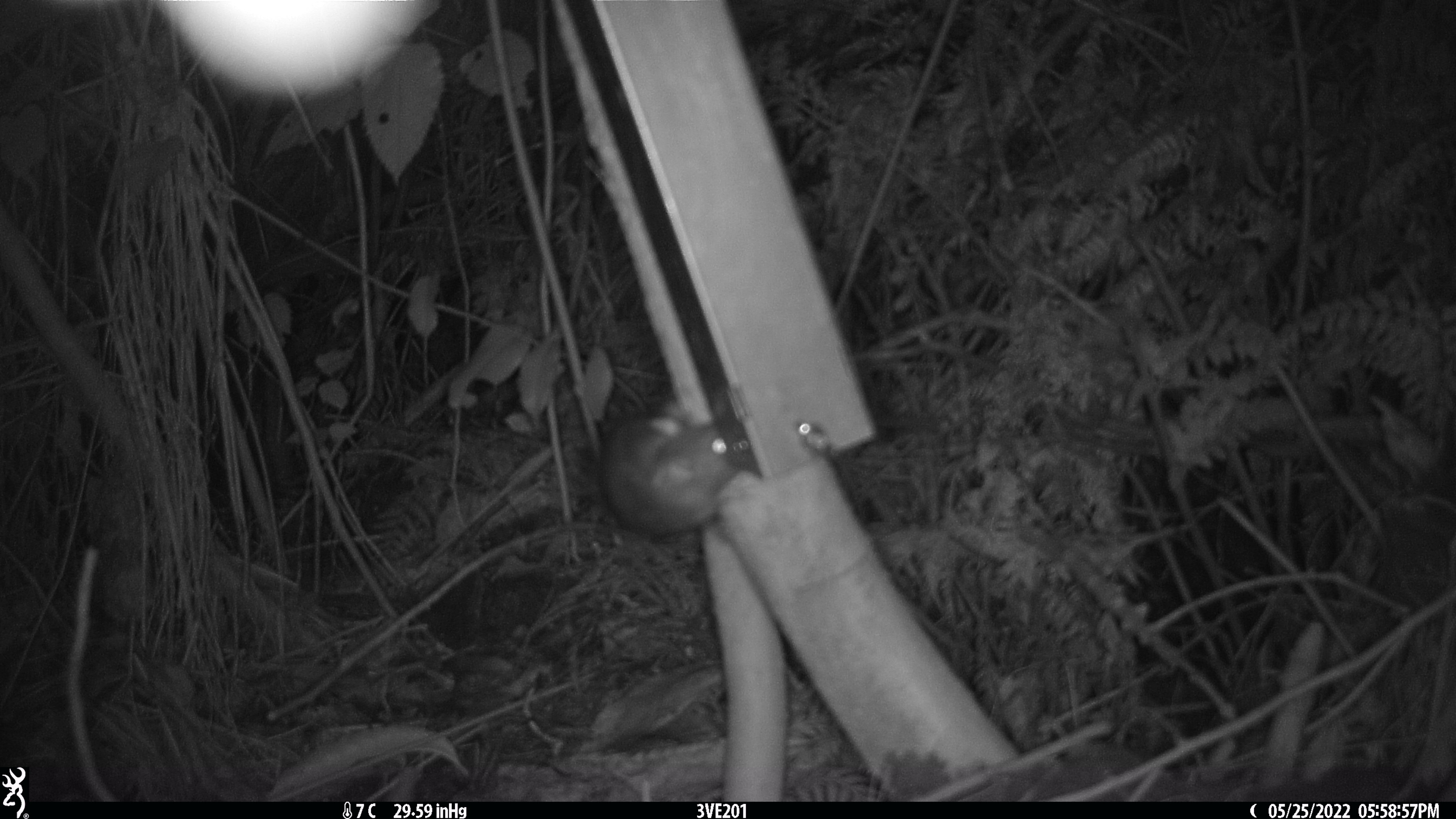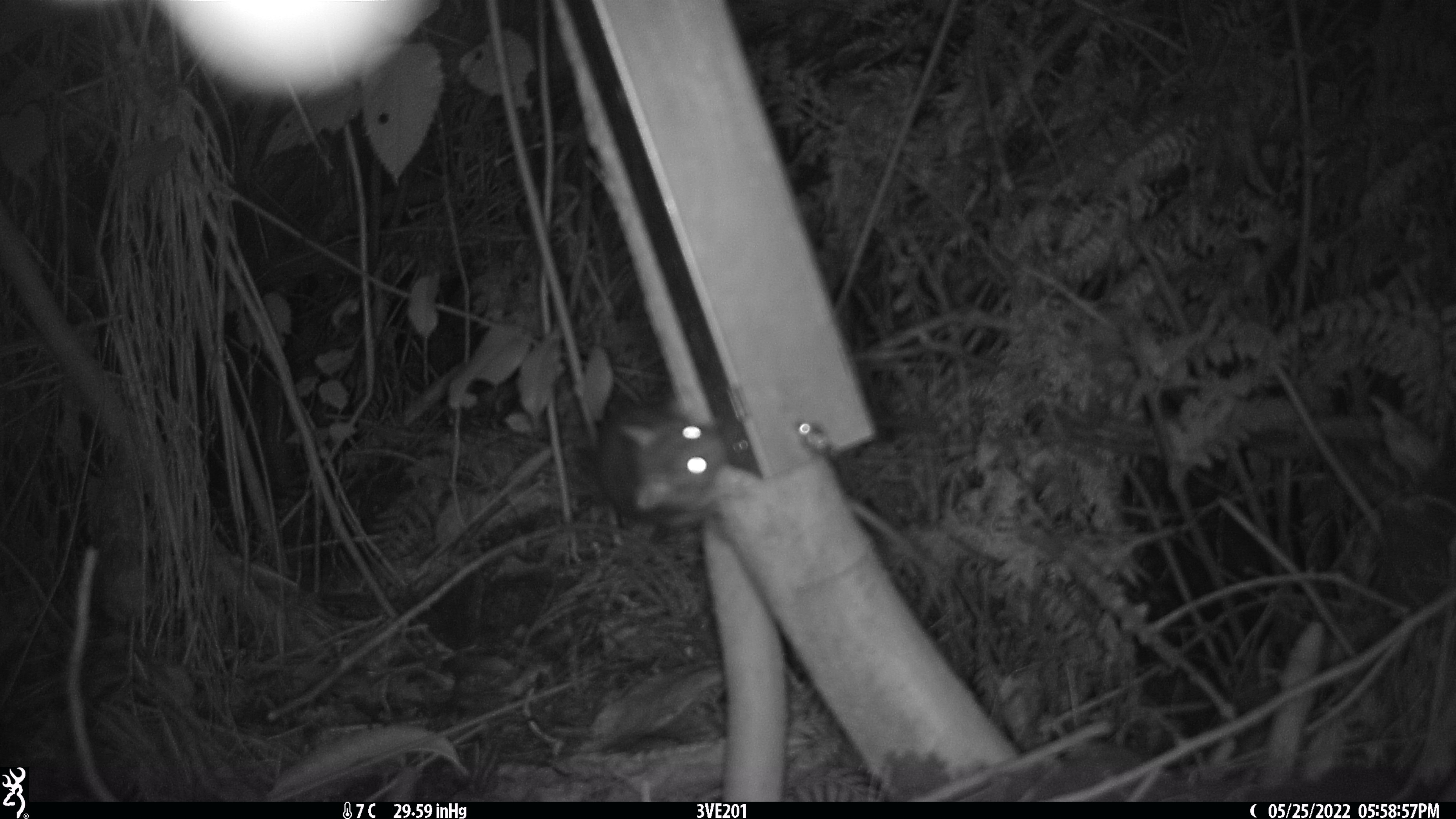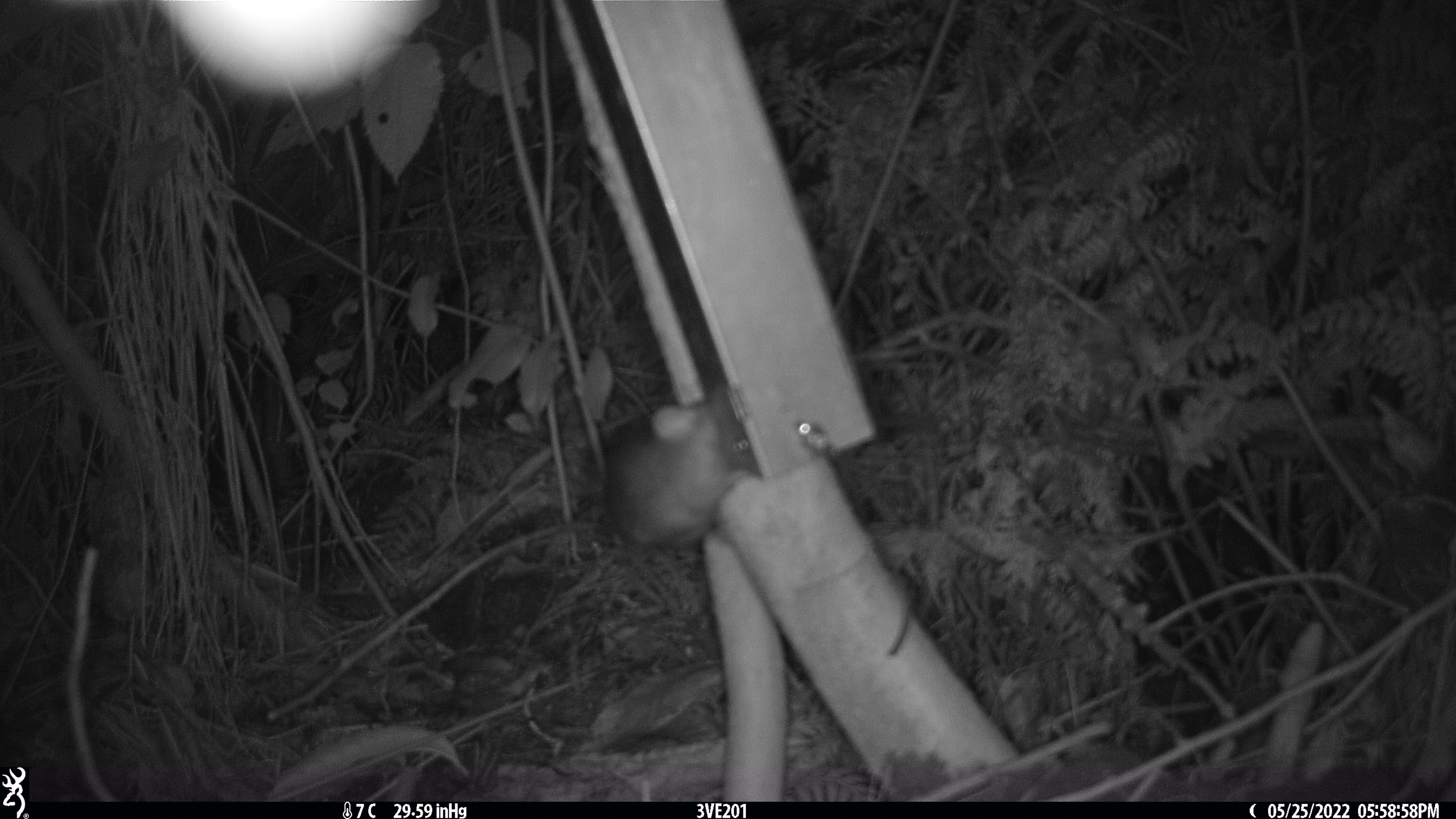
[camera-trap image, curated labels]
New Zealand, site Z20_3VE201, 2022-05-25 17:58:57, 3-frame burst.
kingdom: Animalia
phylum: Chordata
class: Mammalia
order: Rodentia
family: Muridae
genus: Rattus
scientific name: Rattus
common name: rat